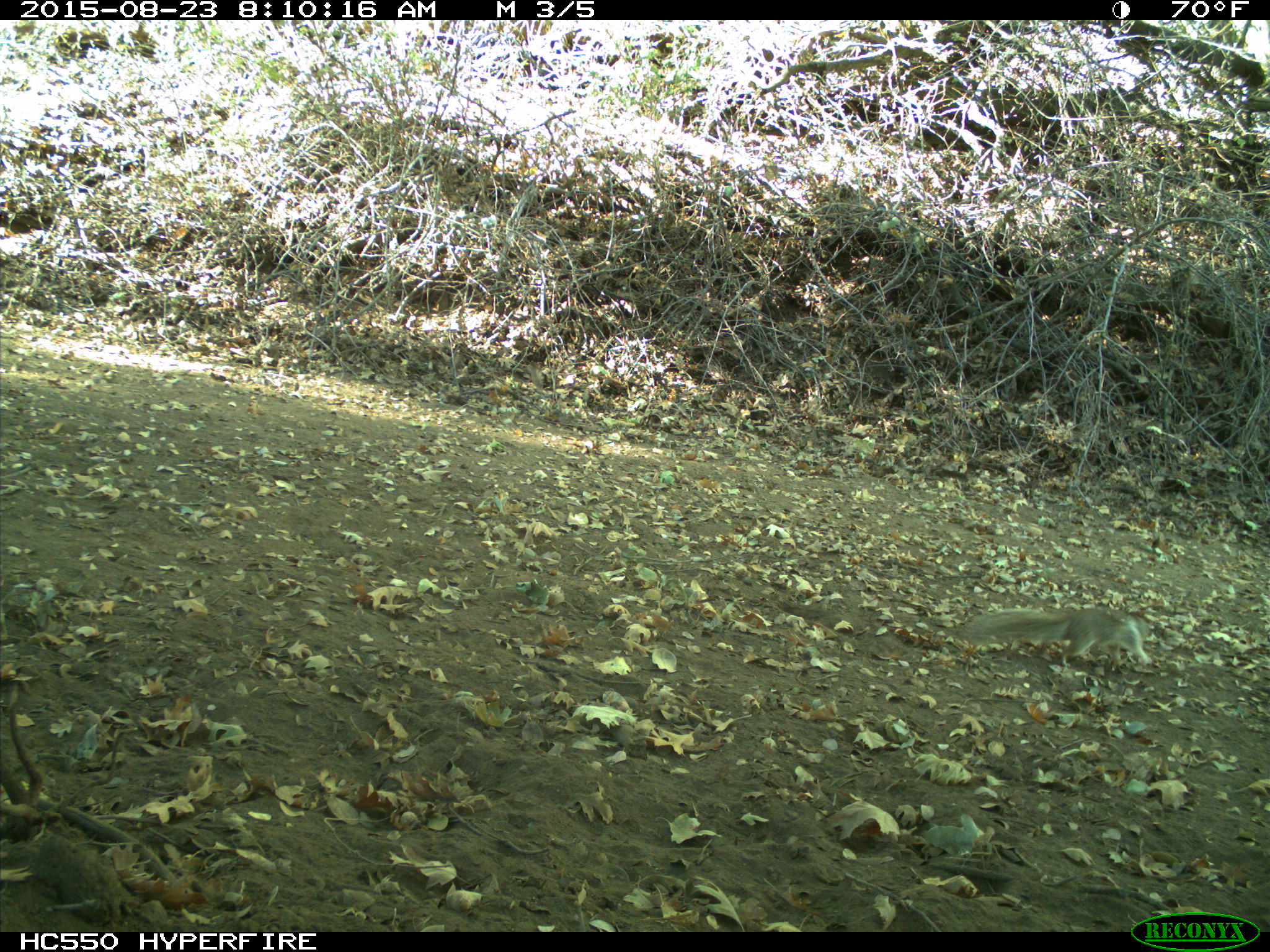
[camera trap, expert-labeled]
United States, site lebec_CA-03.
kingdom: Animalia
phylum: Chordata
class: Mammalia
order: Rodentia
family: Sciuridae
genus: Otospermophilus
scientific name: Otospermophilus beecheyi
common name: california ground squirrel